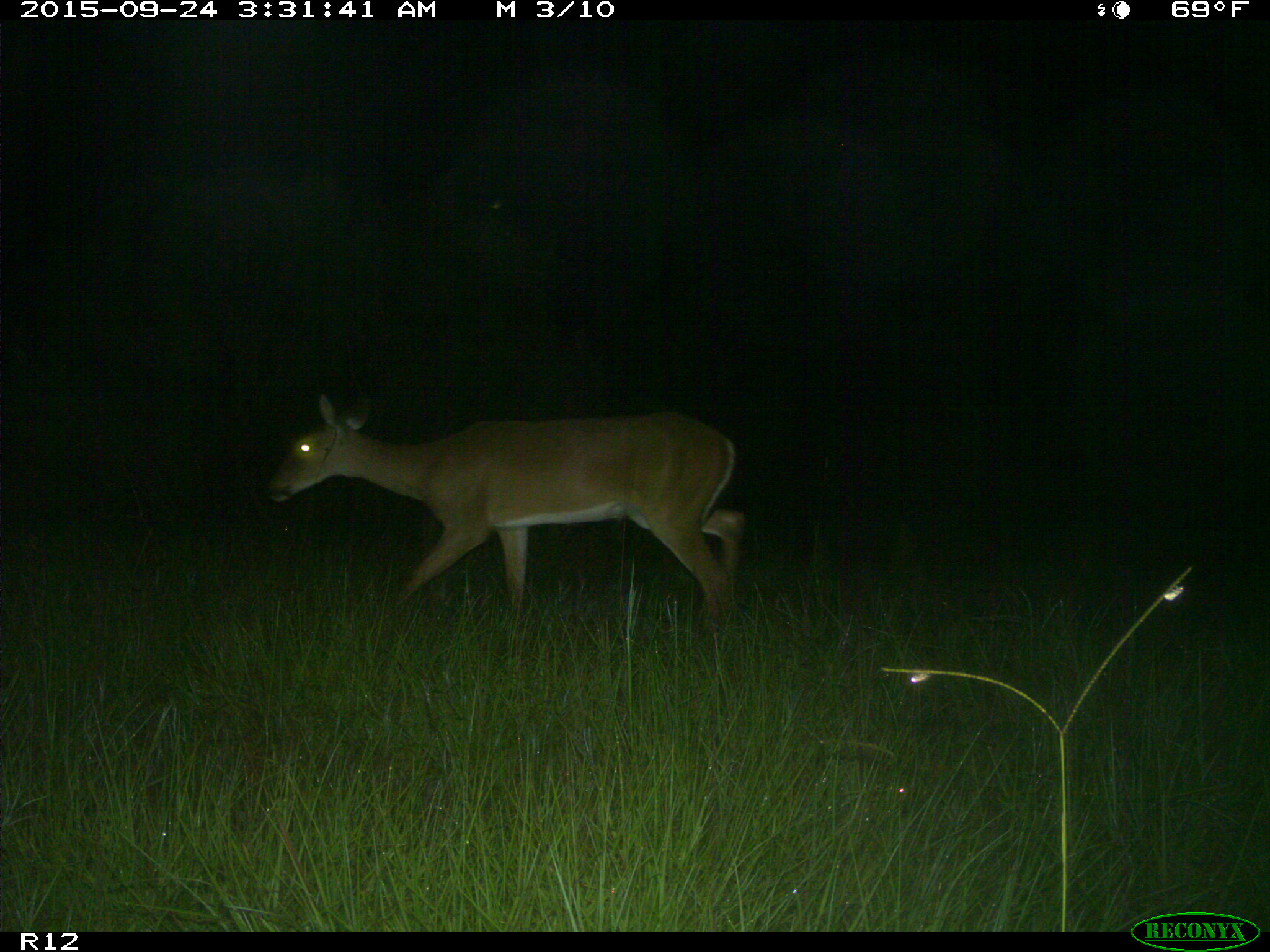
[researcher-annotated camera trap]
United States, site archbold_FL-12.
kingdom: Animalia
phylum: Chordata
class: Mammalia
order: Artiodactyla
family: Cervidae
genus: Odocoileus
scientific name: Odocoileus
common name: deer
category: unidentified deer